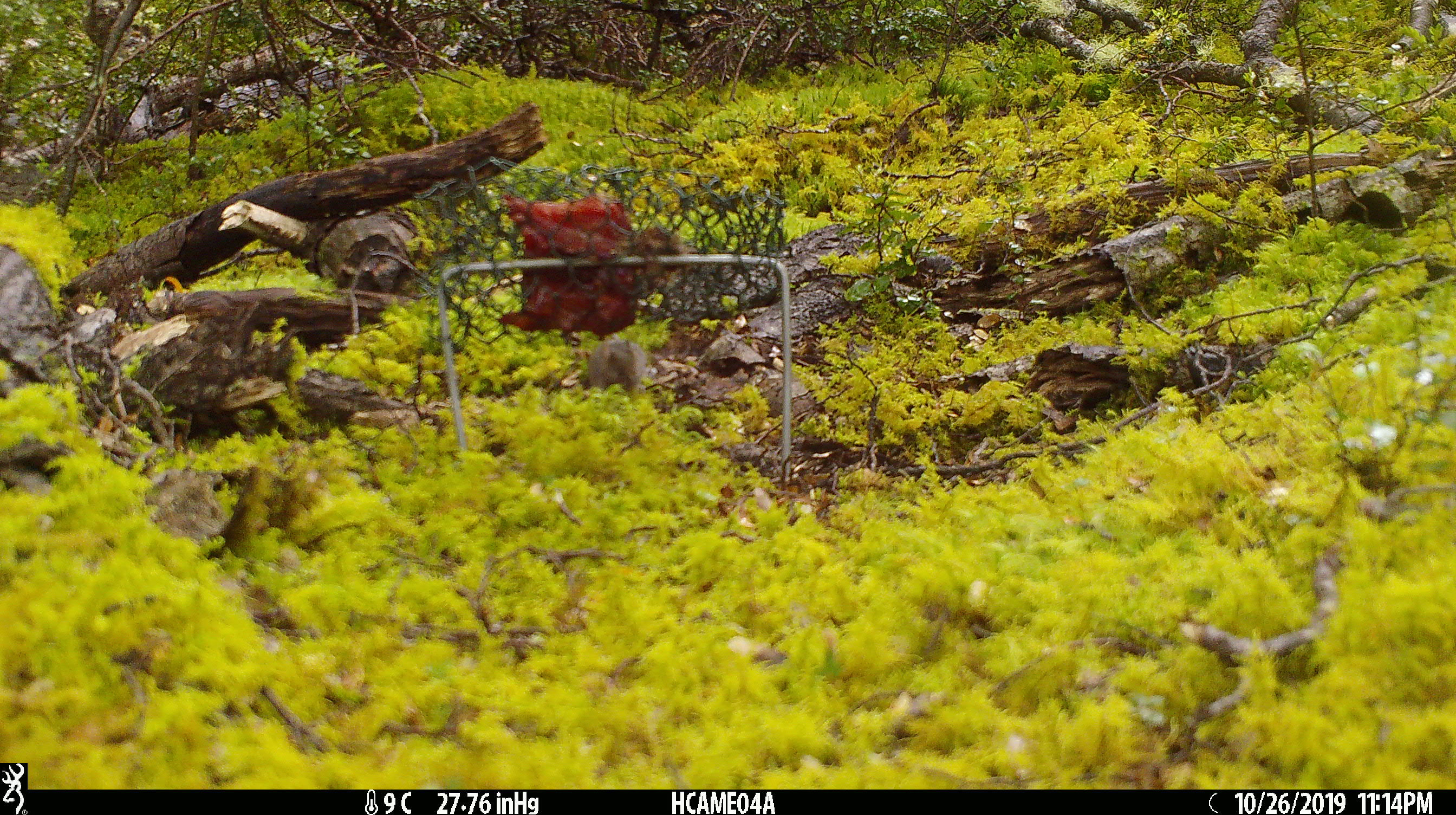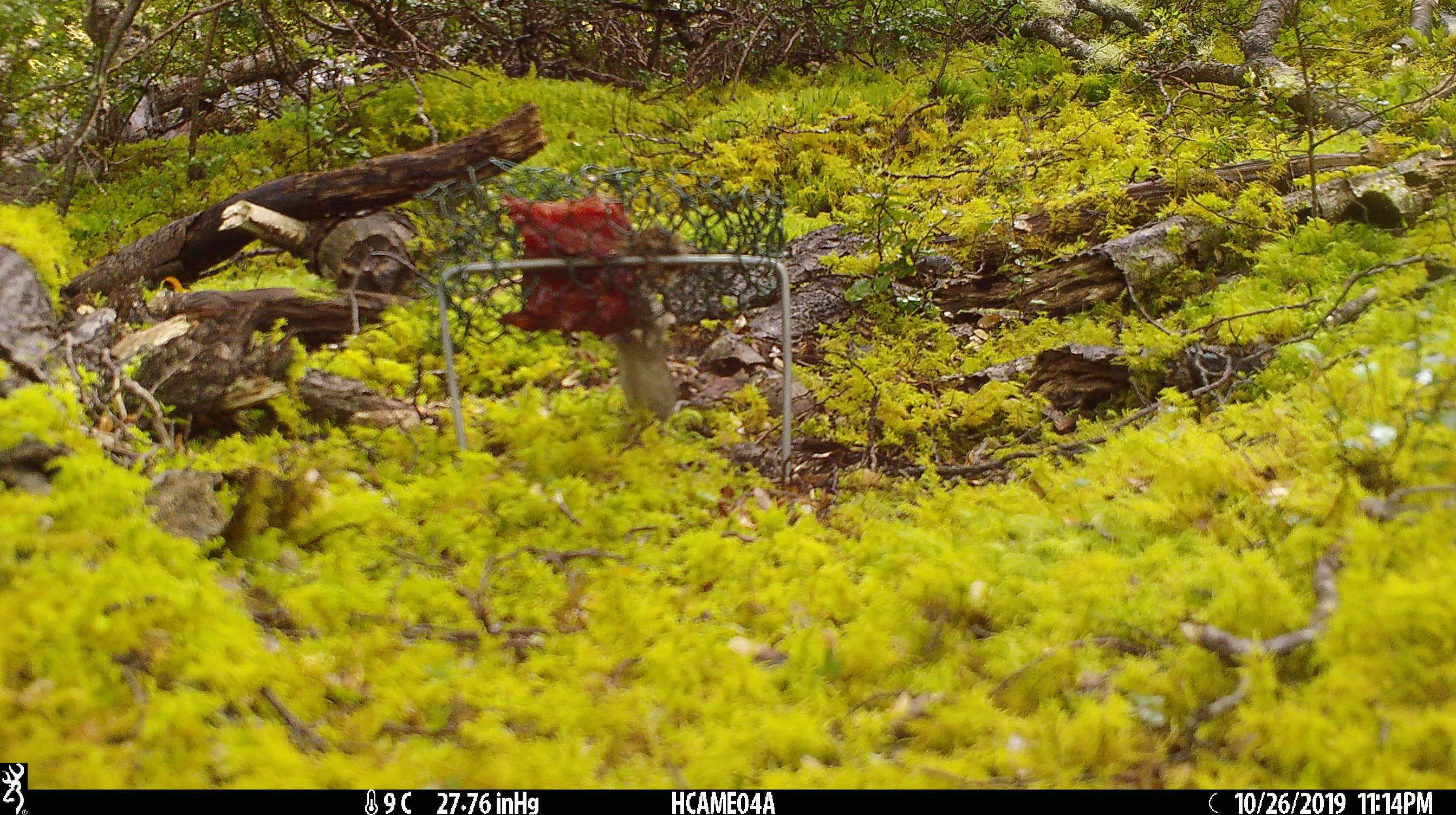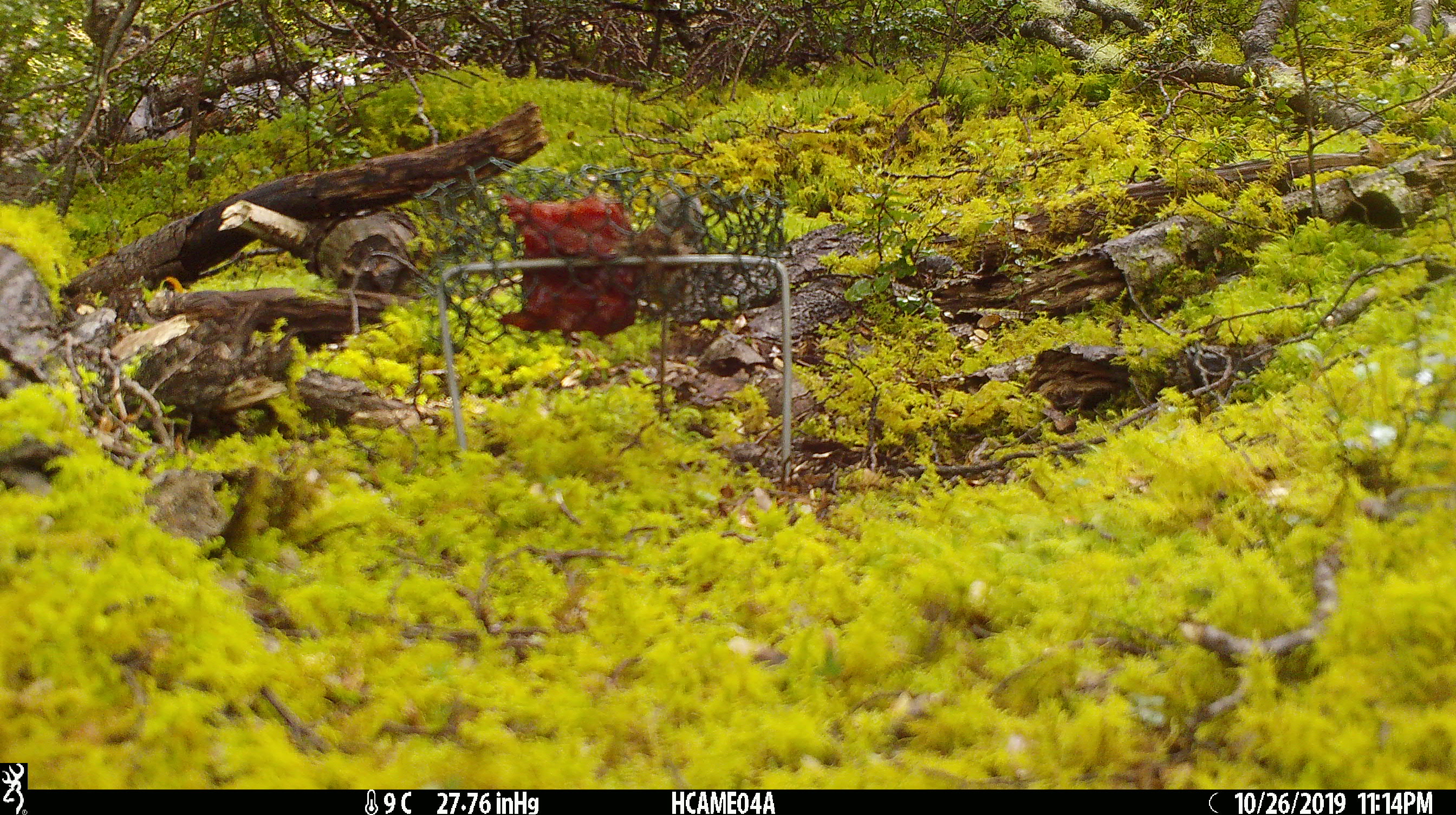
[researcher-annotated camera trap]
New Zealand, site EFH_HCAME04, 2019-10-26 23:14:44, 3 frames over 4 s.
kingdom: Animalia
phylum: Chordata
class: Mammalia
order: Rodentia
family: Muridae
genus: Mus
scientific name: Mus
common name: mouse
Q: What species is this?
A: Mouse (Mus).